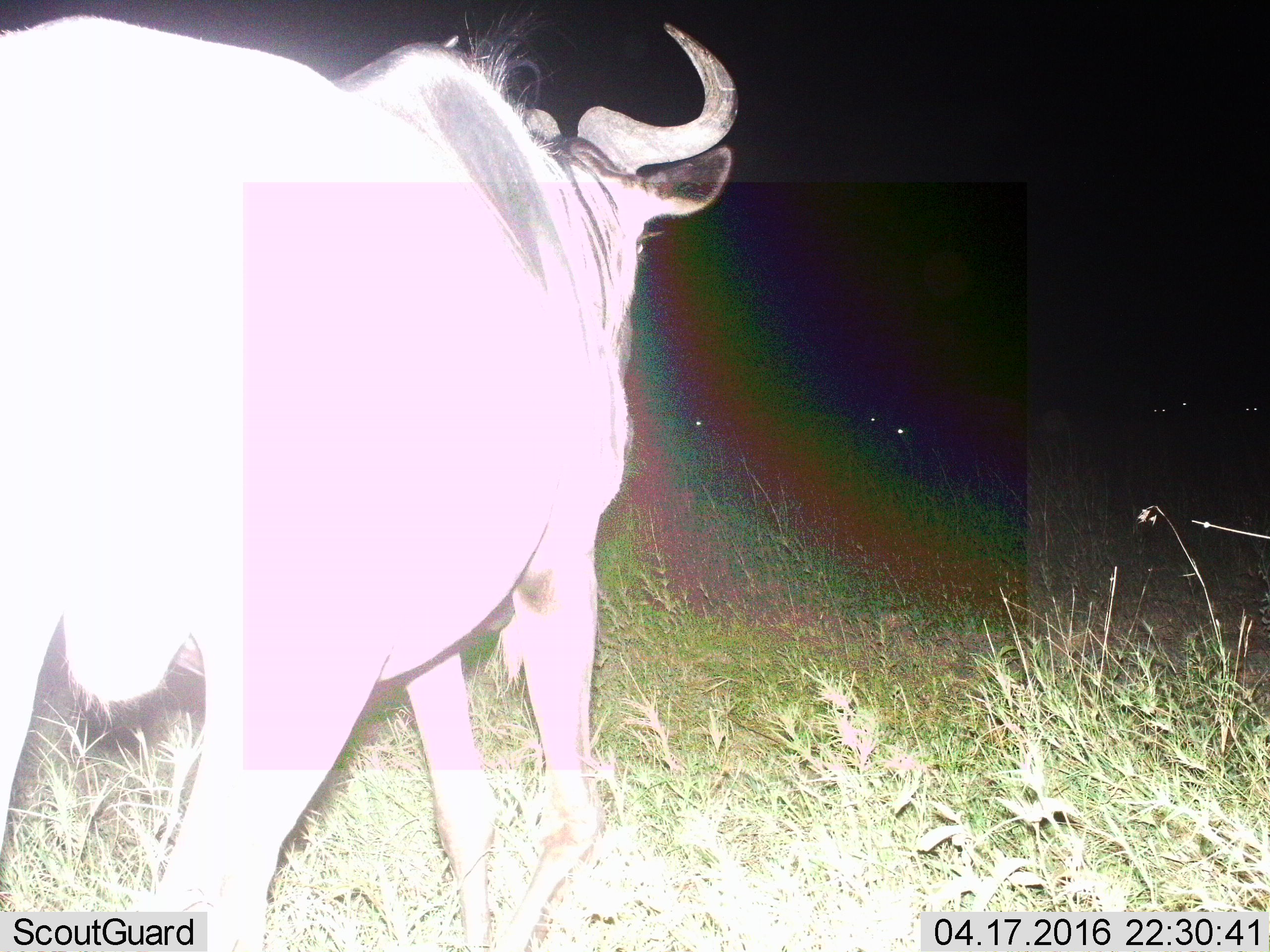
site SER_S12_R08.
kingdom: Animalia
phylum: Chordata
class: Mammalia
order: Artiodactyla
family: Bovidae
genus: Connochaetes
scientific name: Connochaetes taurinus taurinus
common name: blue wildebeest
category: wildebeestblue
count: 1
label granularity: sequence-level